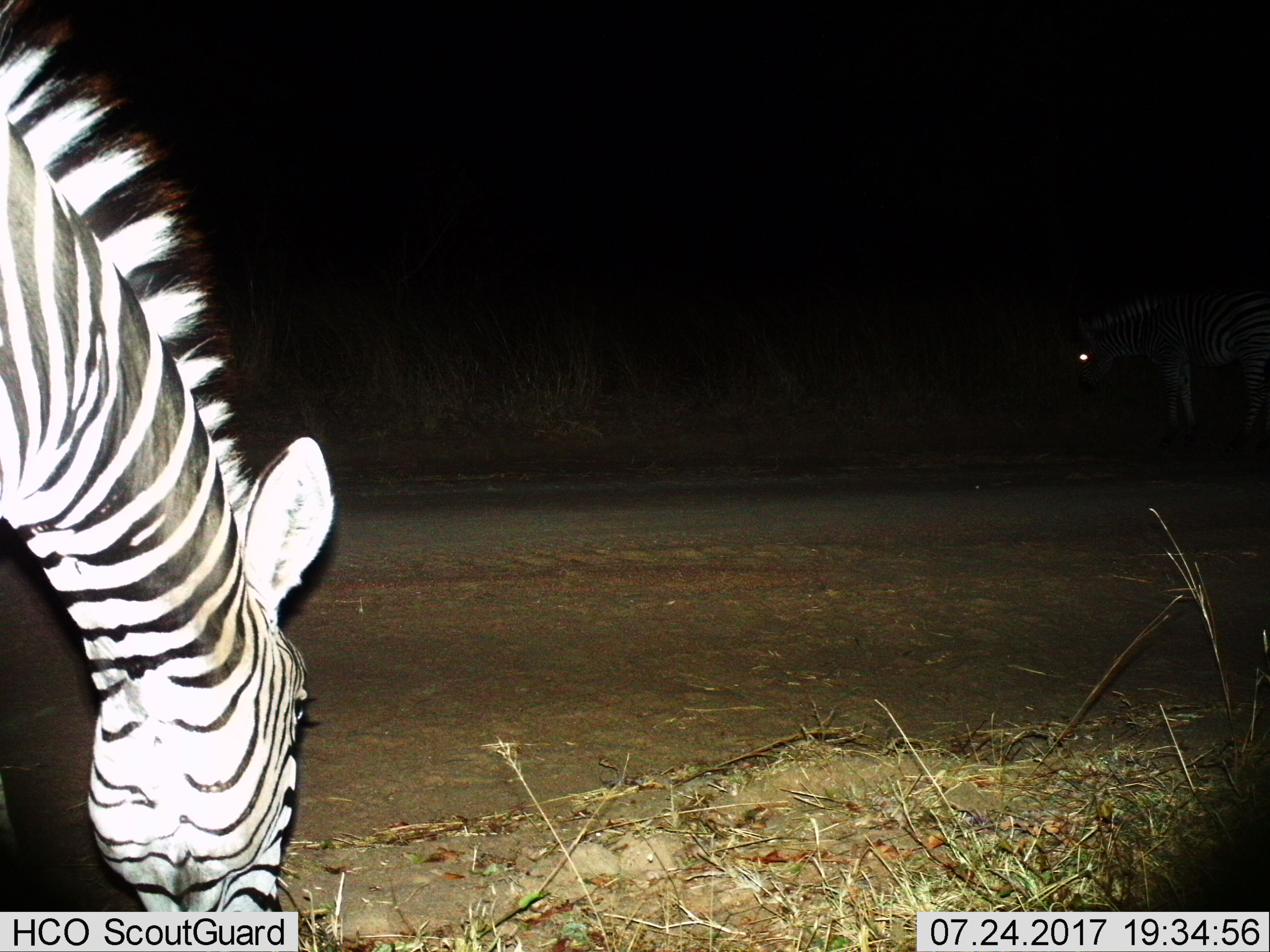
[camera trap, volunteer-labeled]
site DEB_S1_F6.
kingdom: Animalia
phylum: Chordata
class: Mammalia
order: Perissodactyla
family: Equidae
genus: Equus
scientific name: Equus quagga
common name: plains zebra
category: zebraplains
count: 2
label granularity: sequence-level